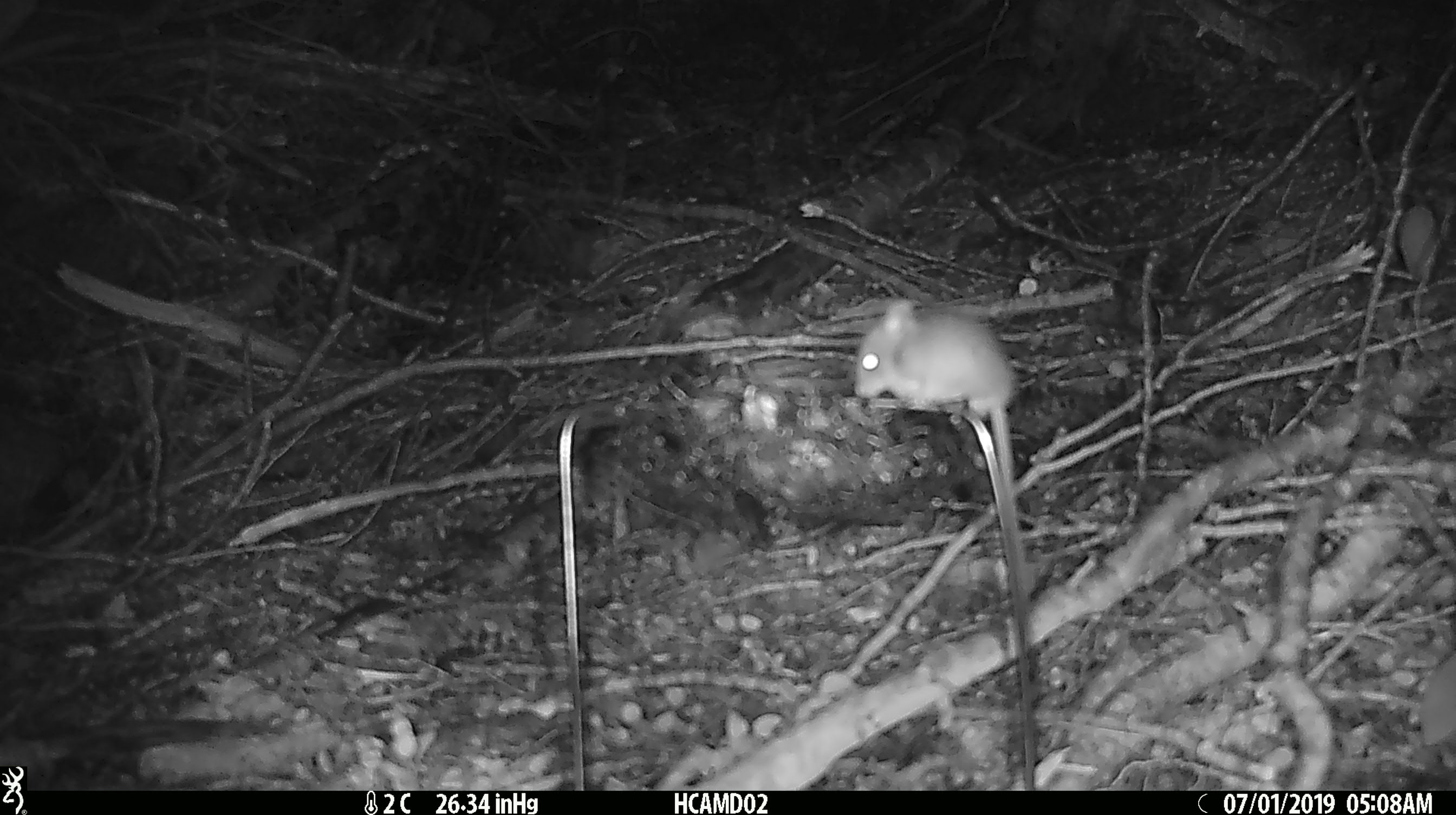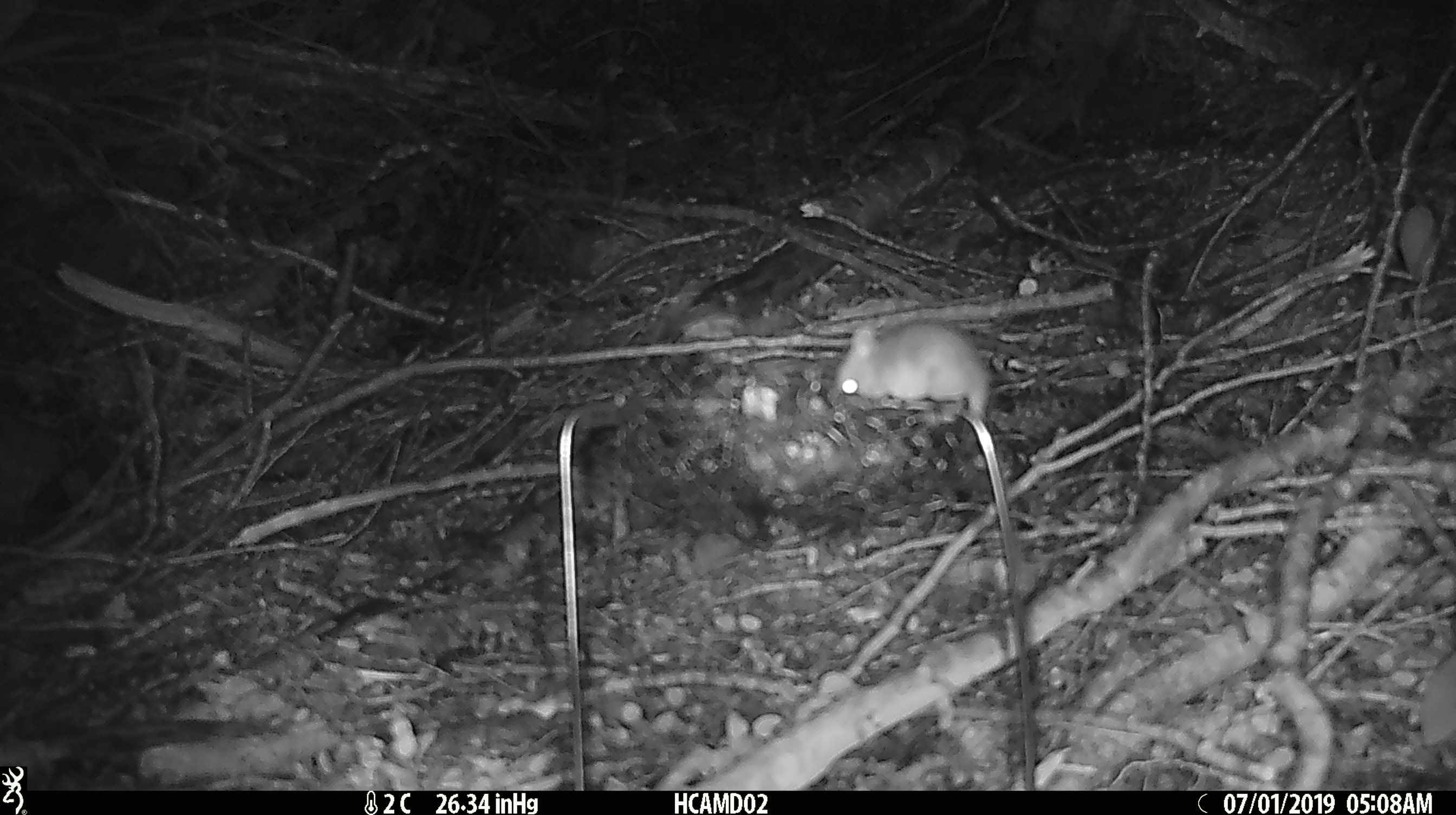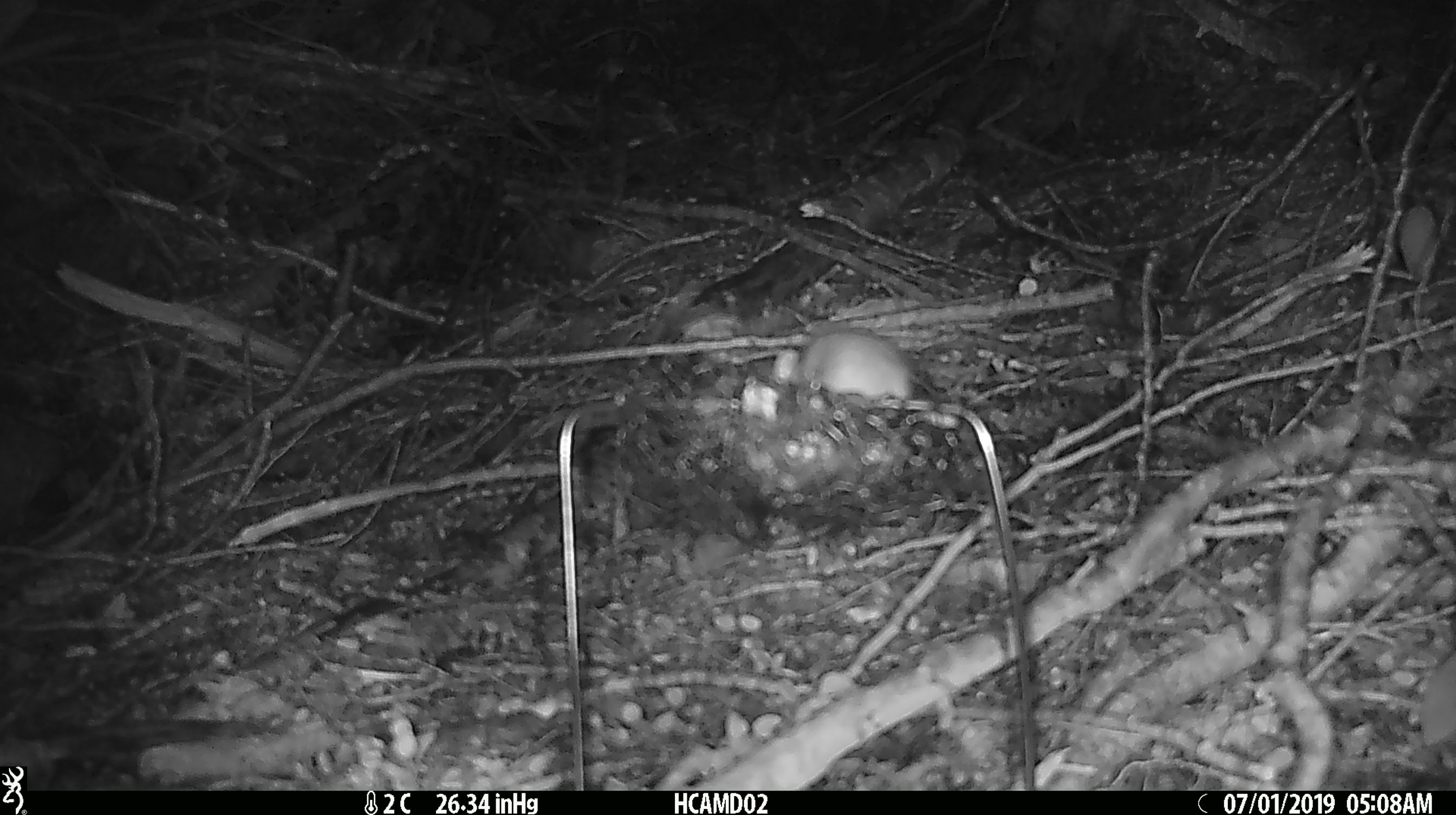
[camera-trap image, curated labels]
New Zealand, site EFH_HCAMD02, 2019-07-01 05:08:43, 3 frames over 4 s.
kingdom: Animalia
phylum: Chordata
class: Mammalia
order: Rodentia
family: Muridae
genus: Mus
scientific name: Mus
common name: mouse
Mouse (Mus).